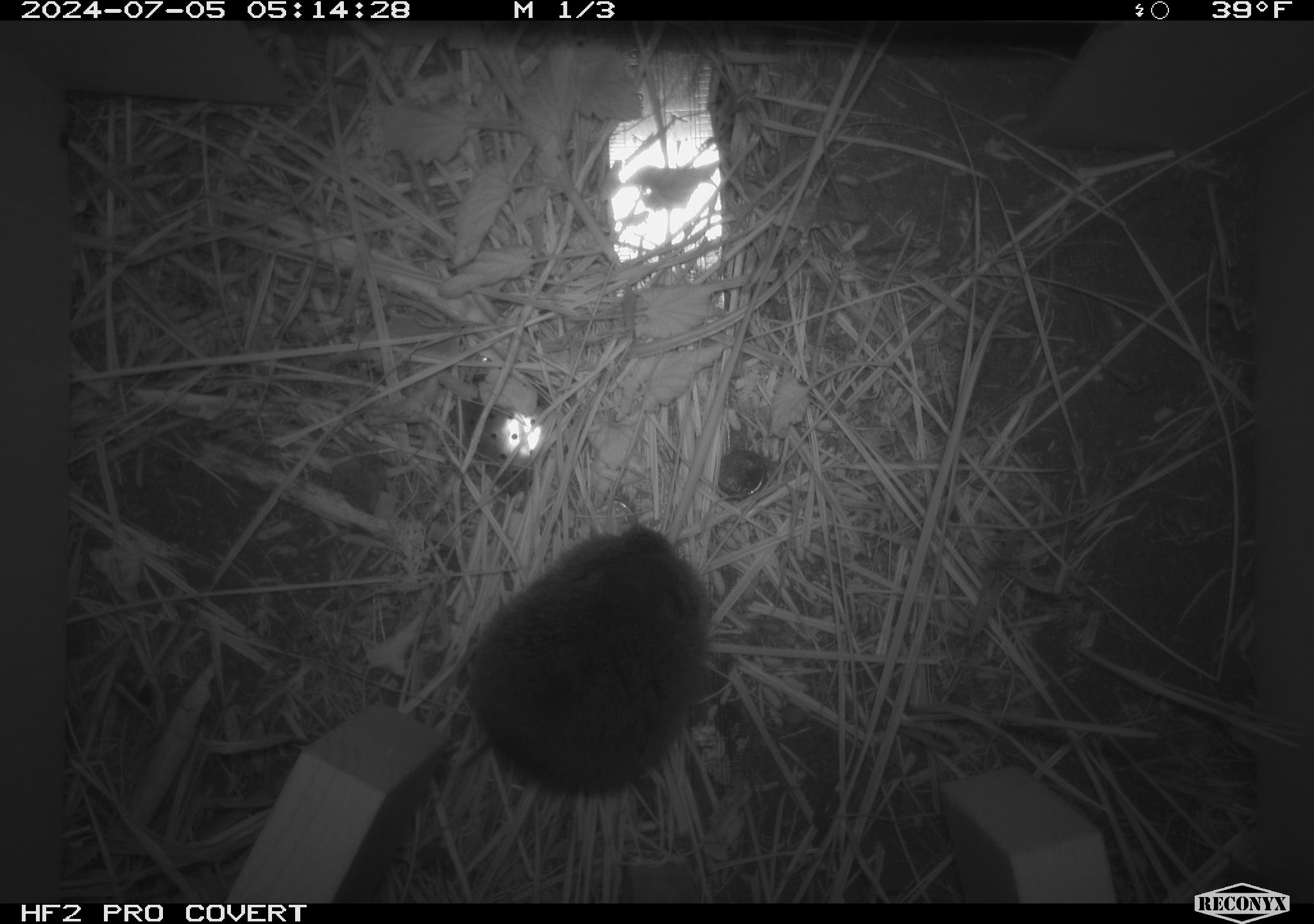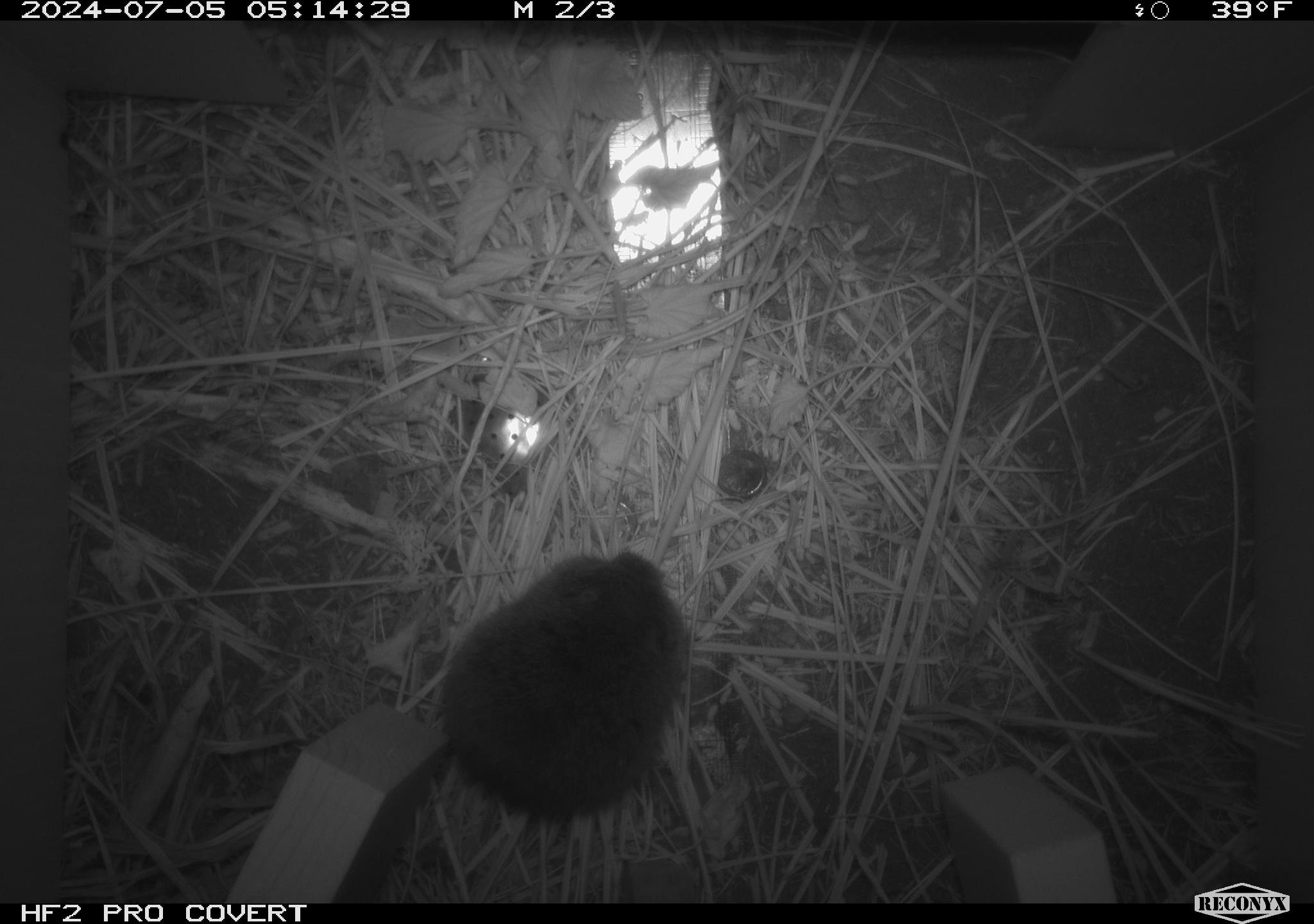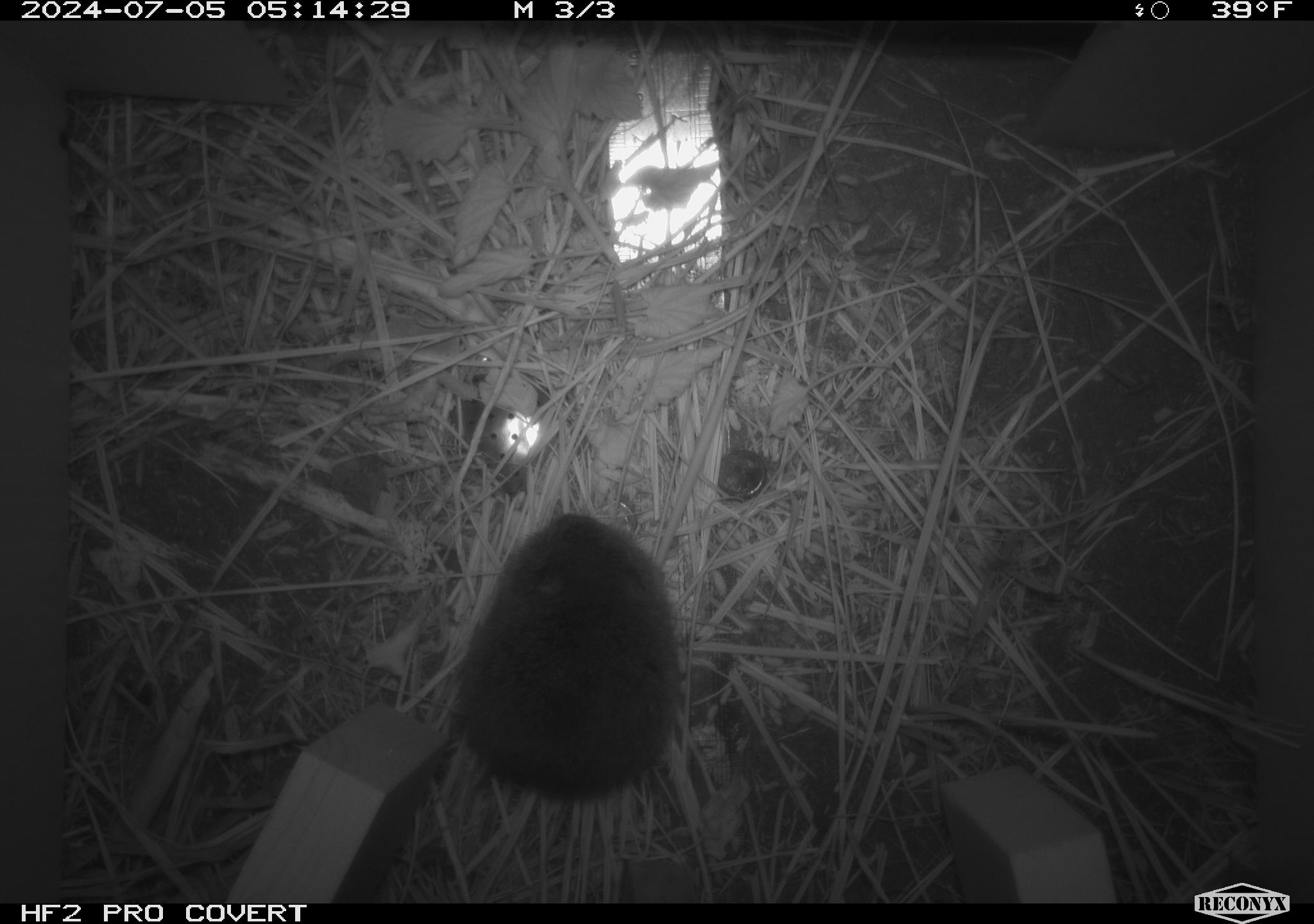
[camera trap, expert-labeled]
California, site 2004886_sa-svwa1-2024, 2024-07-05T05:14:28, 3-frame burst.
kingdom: Animalia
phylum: Chordata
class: Mammalia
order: Rodentia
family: Cricetidae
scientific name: Arvicolinae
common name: voles, lemmings, and muskrats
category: arvicolinae subfamily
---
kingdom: Animalia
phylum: Arthropoda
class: Malacostraca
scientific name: Malacostraca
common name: amphipods, crabs, isopods, krill, lobsters and shrimps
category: malacostracan